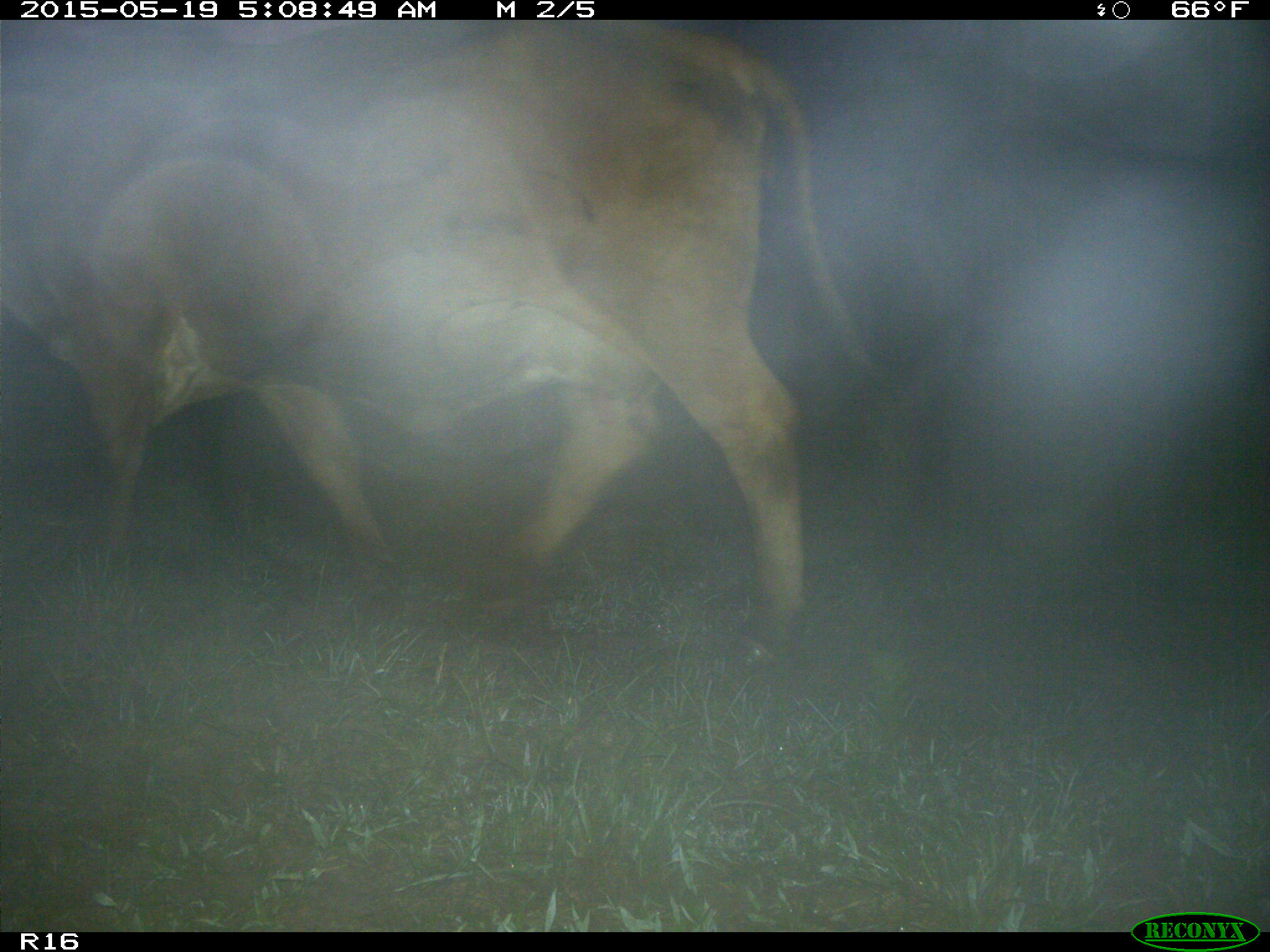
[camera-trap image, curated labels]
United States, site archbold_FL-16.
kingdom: Animalia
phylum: Chordata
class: Mammalia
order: Artiodactyla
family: Bovidae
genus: Bos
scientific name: Bos taurus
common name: domestic cow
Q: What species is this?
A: Bos taurus (domestic cow).